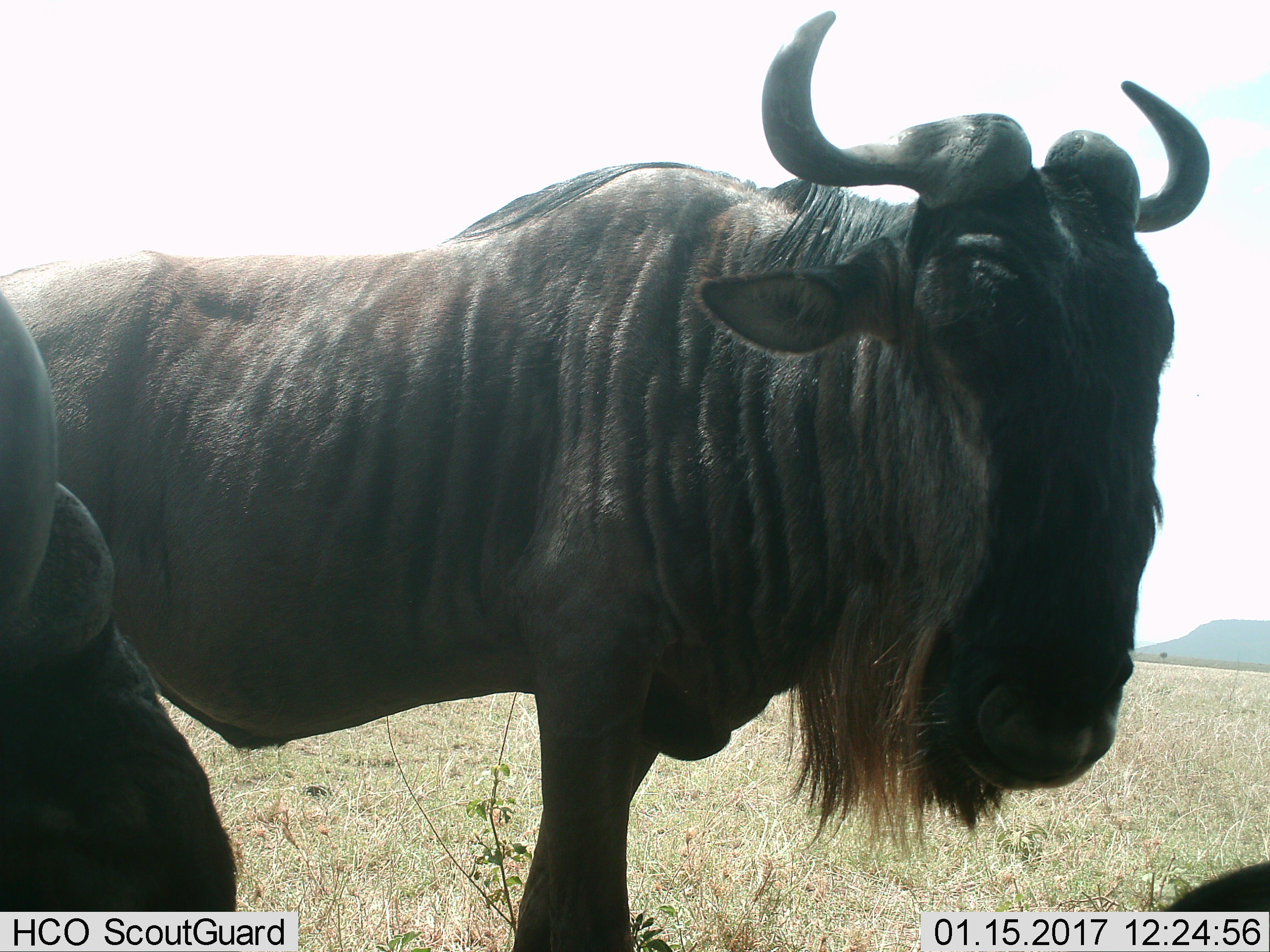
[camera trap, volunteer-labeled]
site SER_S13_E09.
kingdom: Animalia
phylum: Chordata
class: Mammalia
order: Artiodactyla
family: Bovidae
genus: Connochaetes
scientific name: Connochaetes taurinus taurinus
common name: blue wildebeest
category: wildebeestblue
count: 2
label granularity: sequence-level